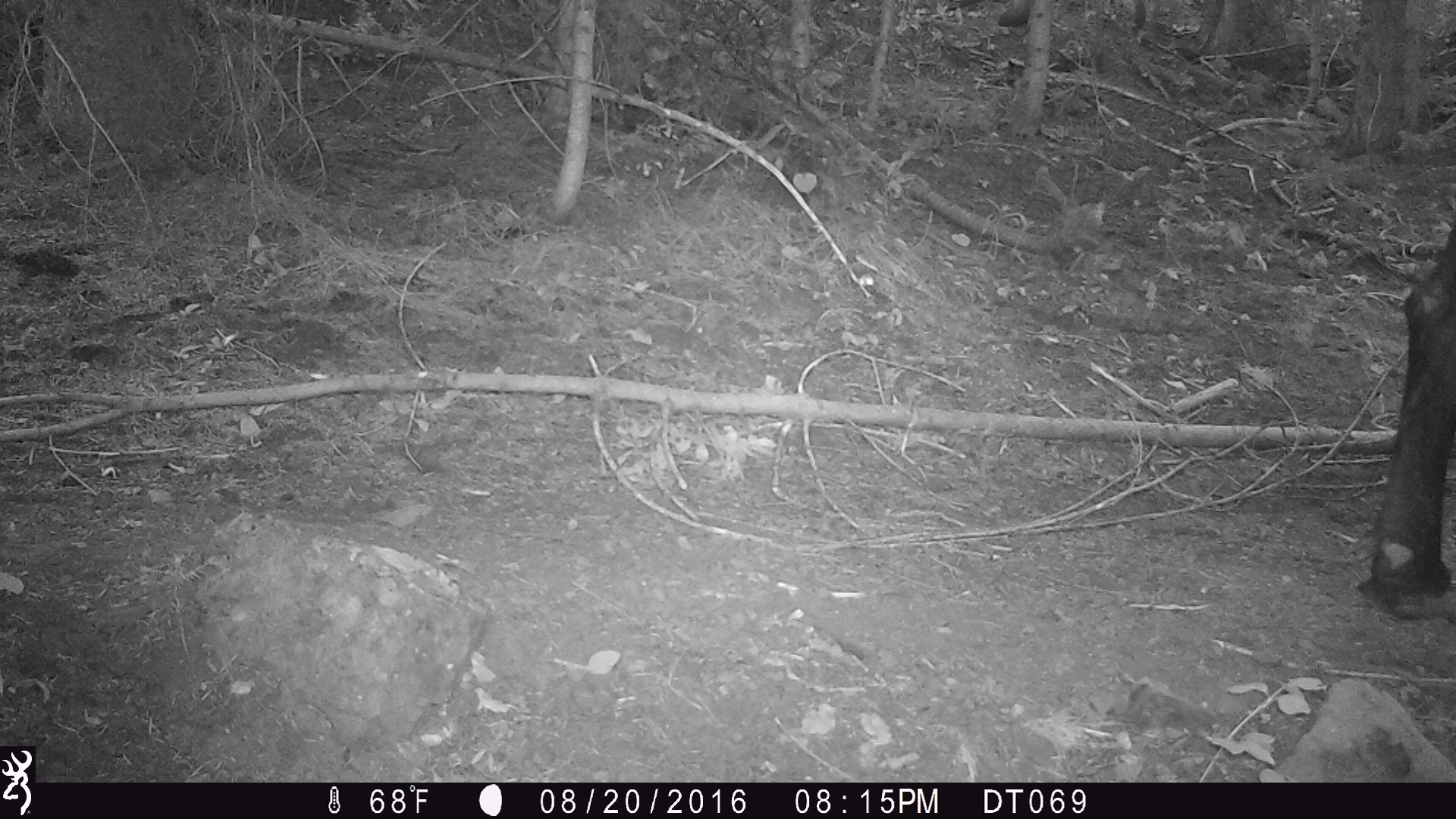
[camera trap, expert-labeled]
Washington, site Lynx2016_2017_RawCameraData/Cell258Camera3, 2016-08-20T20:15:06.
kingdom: Animalia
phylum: Chordata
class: Mammalia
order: Artiodactyla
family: Bovidae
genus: Bos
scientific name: Bos taurus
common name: domestic cattle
Domestic cattle (Bos taurus). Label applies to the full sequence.